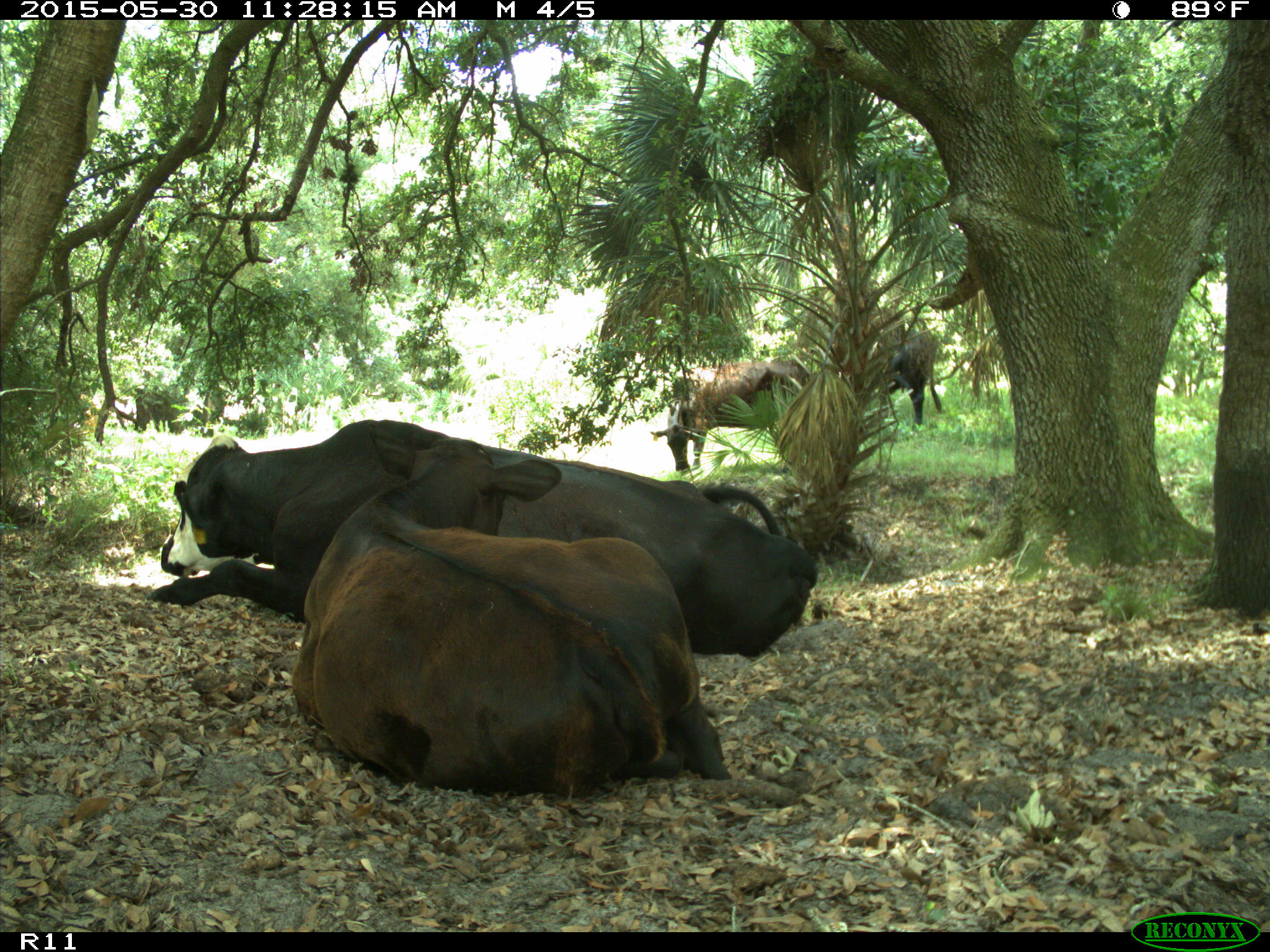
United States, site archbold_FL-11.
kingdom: Animalia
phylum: Chordata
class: Mammalia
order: Artiodactyla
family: Bovidae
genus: Bos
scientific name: Bos taurus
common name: domestic cow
Bos taurus (domestic cow).